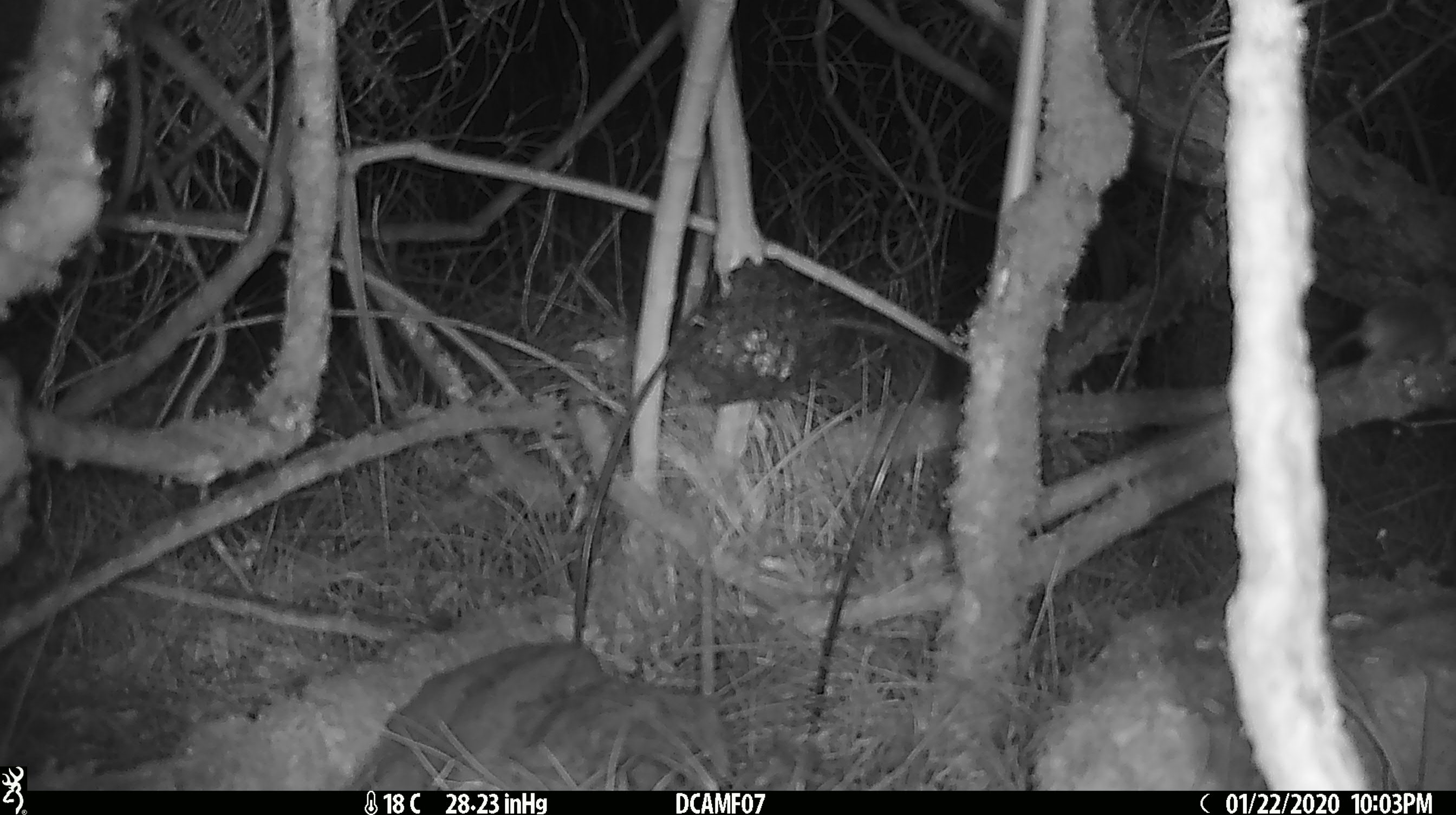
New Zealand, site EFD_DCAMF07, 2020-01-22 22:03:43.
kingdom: Animalia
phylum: Chordata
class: Mammalia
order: Rodentia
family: Muridae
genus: Mus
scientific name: Mus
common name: mouse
Mouse (Mus).